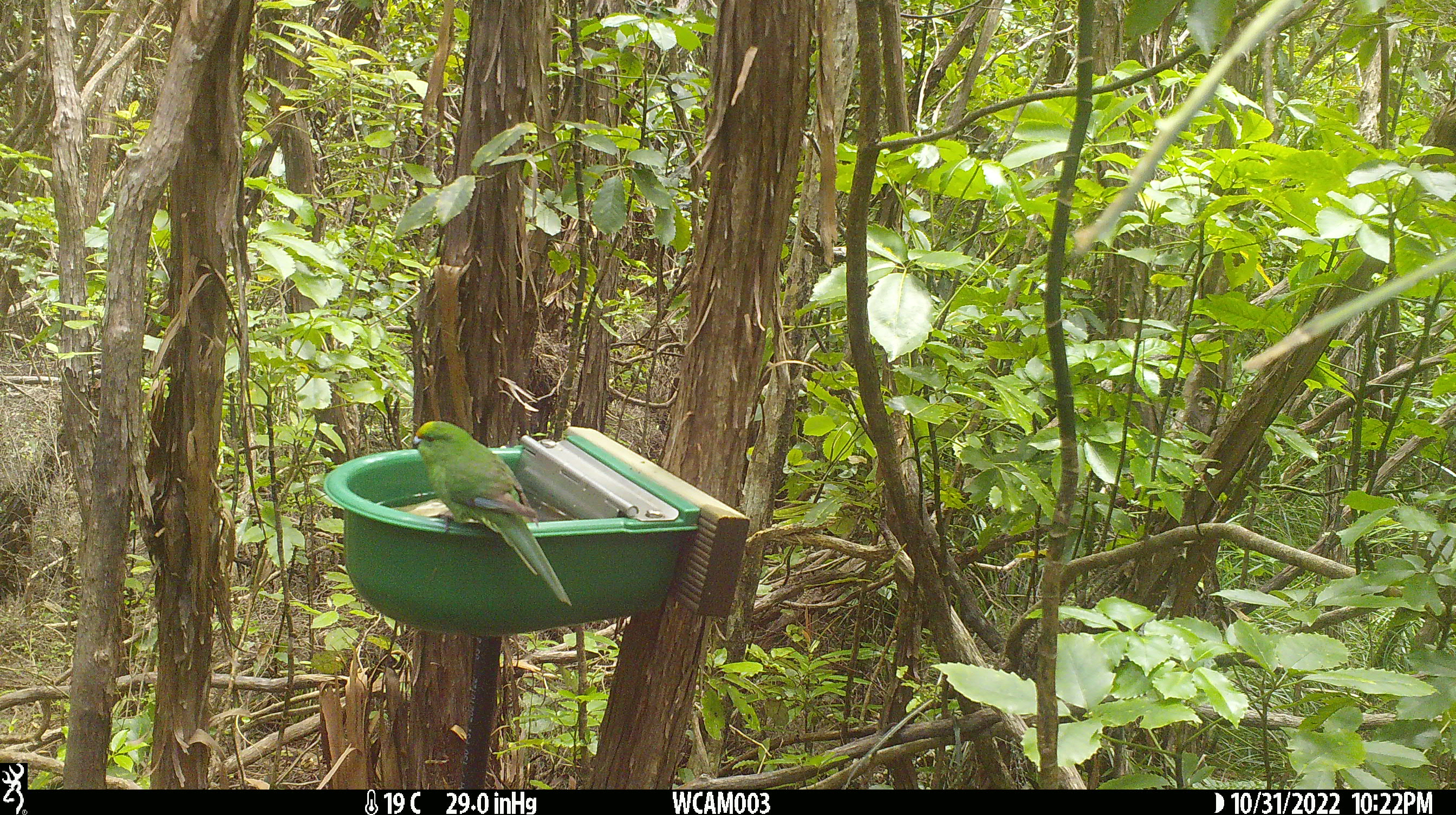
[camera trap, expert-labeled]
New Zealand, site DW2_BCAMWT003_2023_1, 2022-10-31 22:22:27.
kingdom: Animalia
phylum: Chordata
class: Aves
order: Psittaciformes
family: Psittaculidae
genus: Cyanoramphus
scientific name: Cyanoramphus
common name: parakeet